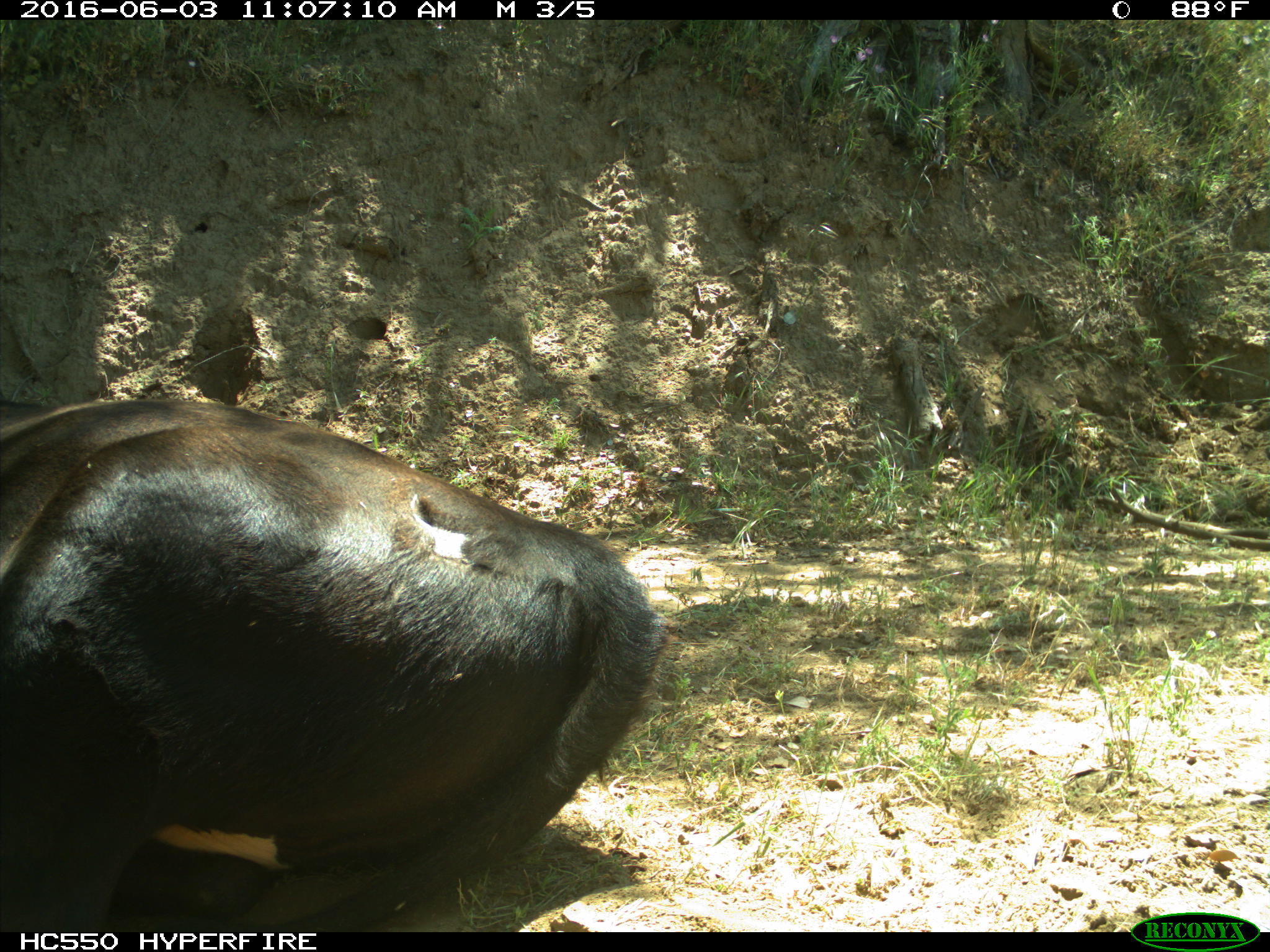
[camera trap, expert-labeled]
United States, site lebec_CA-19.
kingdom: Animalia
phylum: Chordata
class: Mammalia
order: Artiodactyla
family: Bovidae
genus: Bos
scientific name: Bos taurus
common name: domestic cow